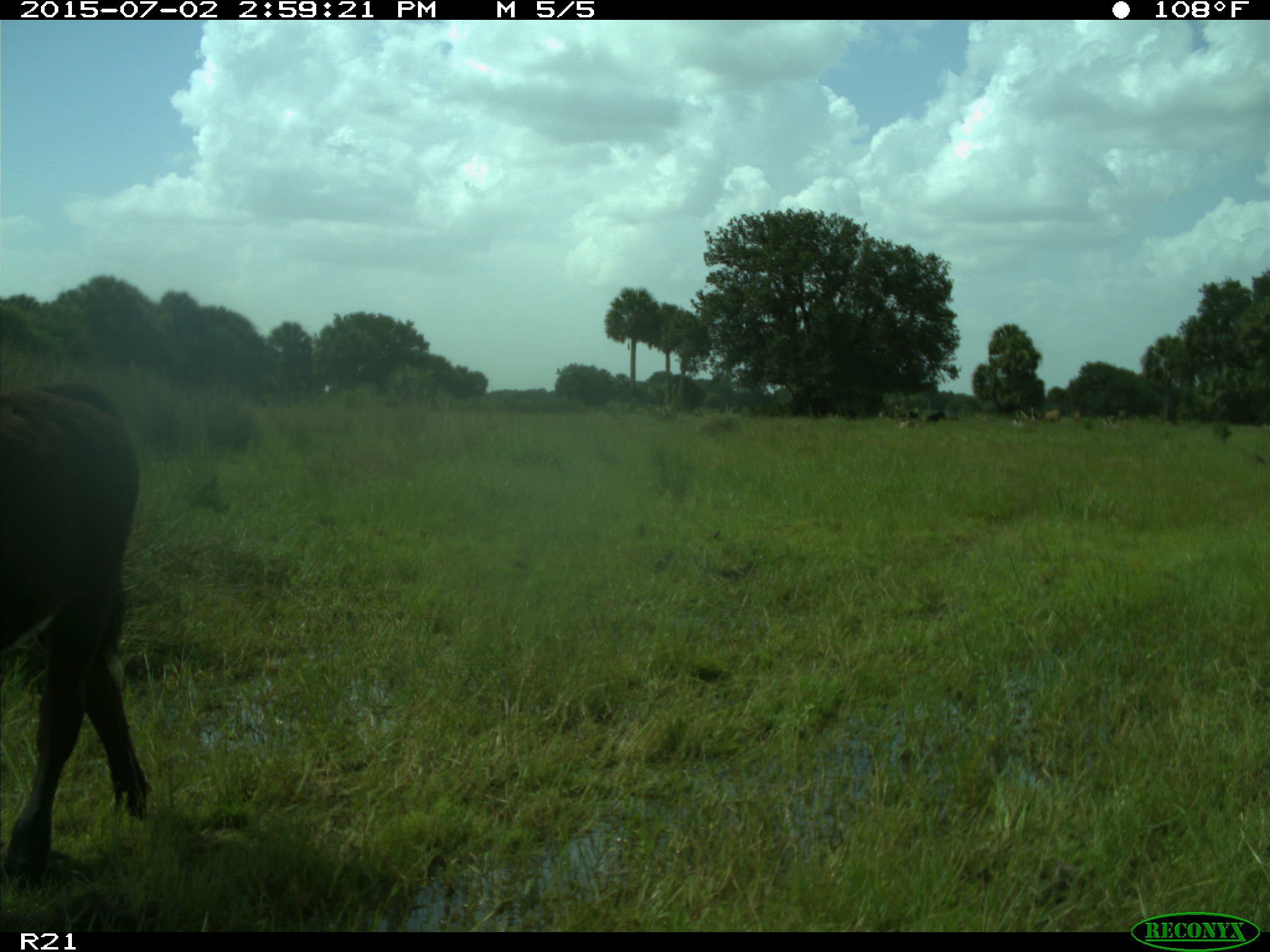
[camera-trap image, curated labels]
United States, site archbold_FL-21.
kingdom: Animalia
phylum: Chordata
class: Mammalia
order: Artiodactyla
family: Bovidae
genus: Bos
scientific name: Bos taurus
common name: domestic cow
Bos taurus (domestic cow).